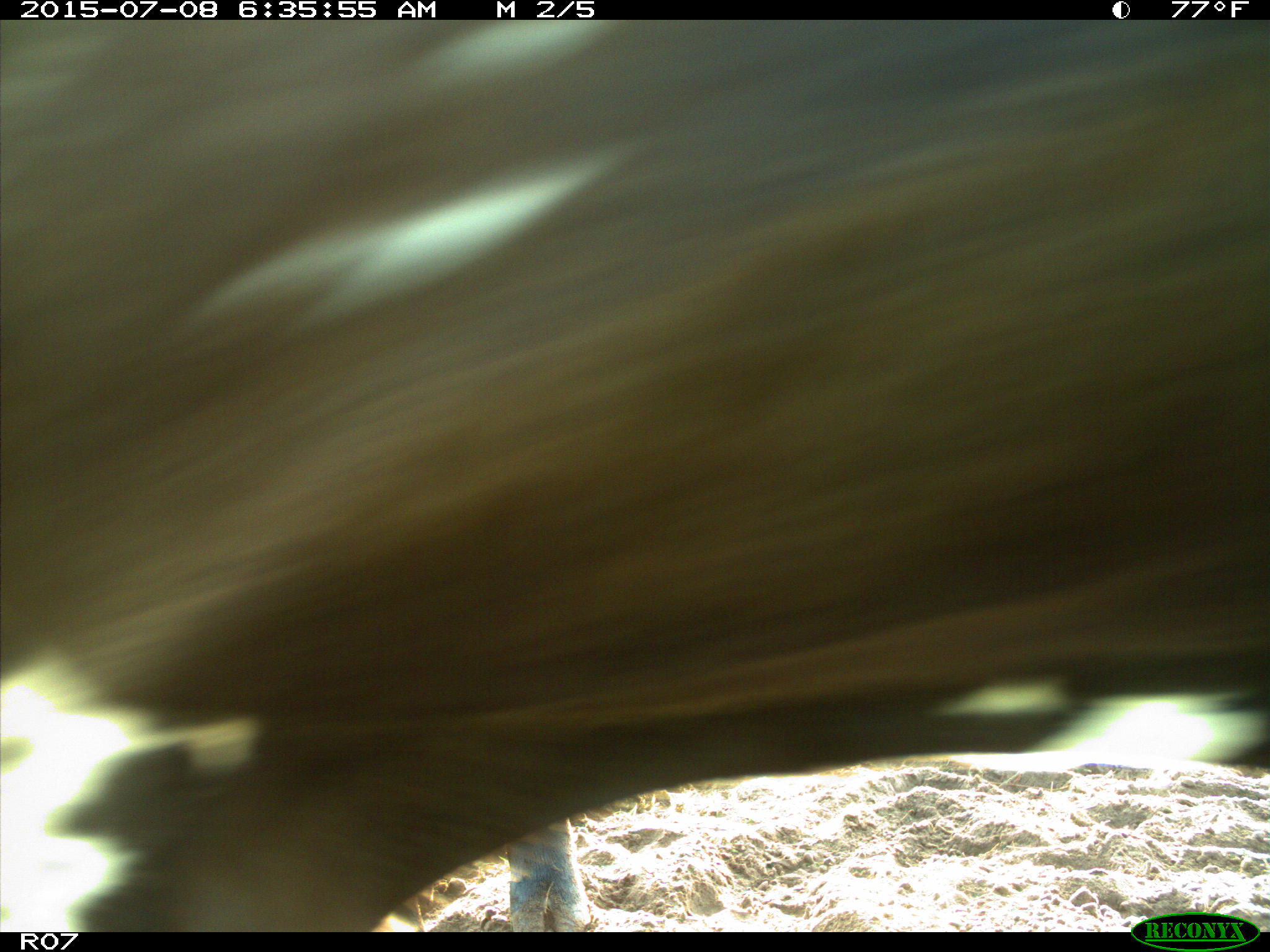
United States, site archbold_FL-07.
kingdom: Animalia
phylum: Chordata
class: Mammalia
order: Artiodactyla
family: Bovidae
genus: Bos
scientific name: Bos taurus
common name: domestic cow